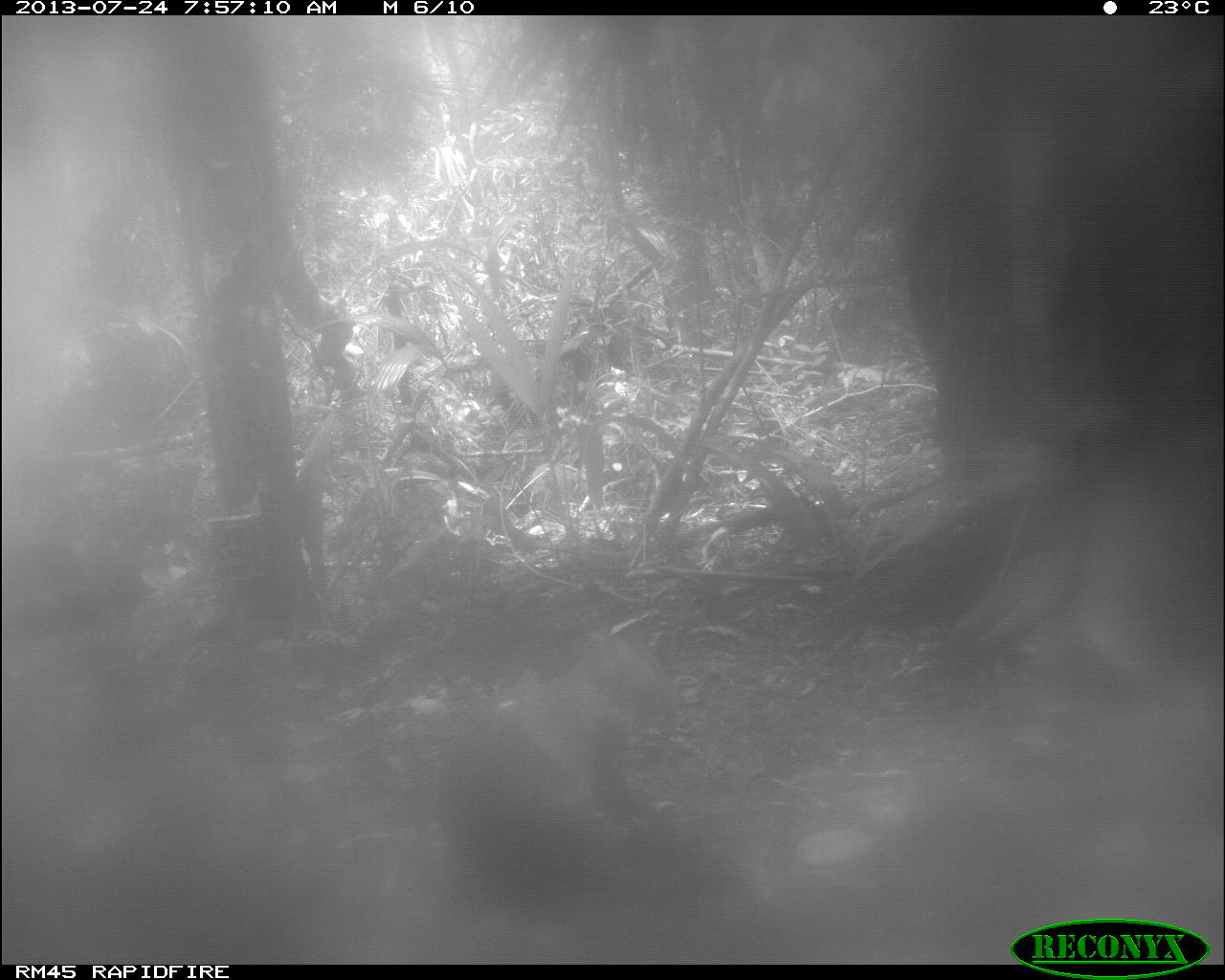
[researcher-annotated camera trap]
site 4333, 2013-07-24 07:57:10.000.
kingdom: Animalia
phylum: Chordata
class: Mammalia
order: Rodentia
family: Dasyproctidae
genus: Dasyprocta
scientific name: Dasyprocta punctata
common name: central american agouti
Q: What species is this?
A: Dasyprocta punctata (central american agouti).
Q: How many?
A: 1.